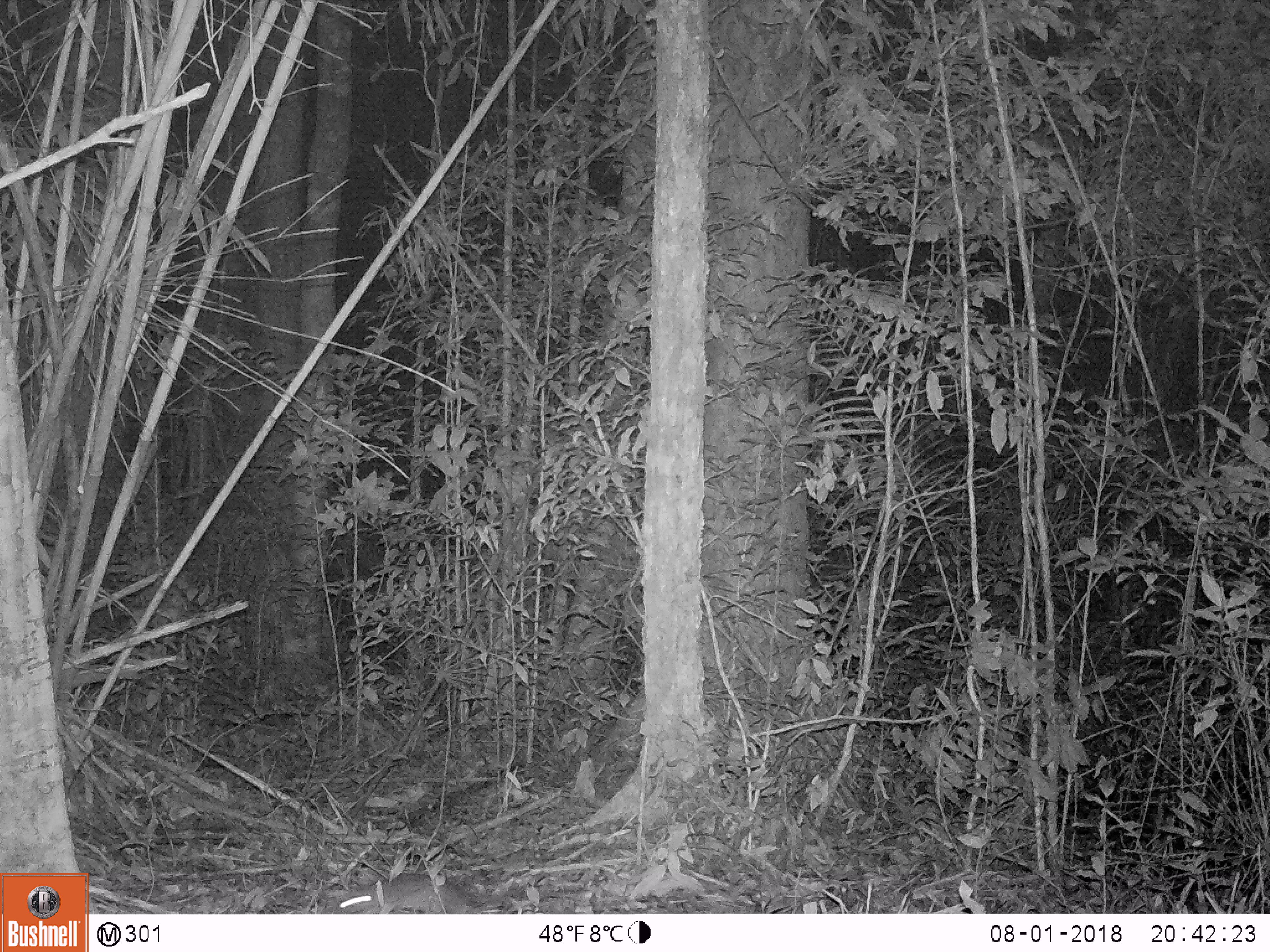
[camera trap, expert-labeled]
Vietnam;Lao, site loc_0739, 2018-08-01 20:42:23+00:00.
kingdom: Animalia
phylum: Chordata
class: Mammalia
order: Rodentia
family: Muridae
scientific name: Muridae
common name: old-world mice and rats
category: unidentified murid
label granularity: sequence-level